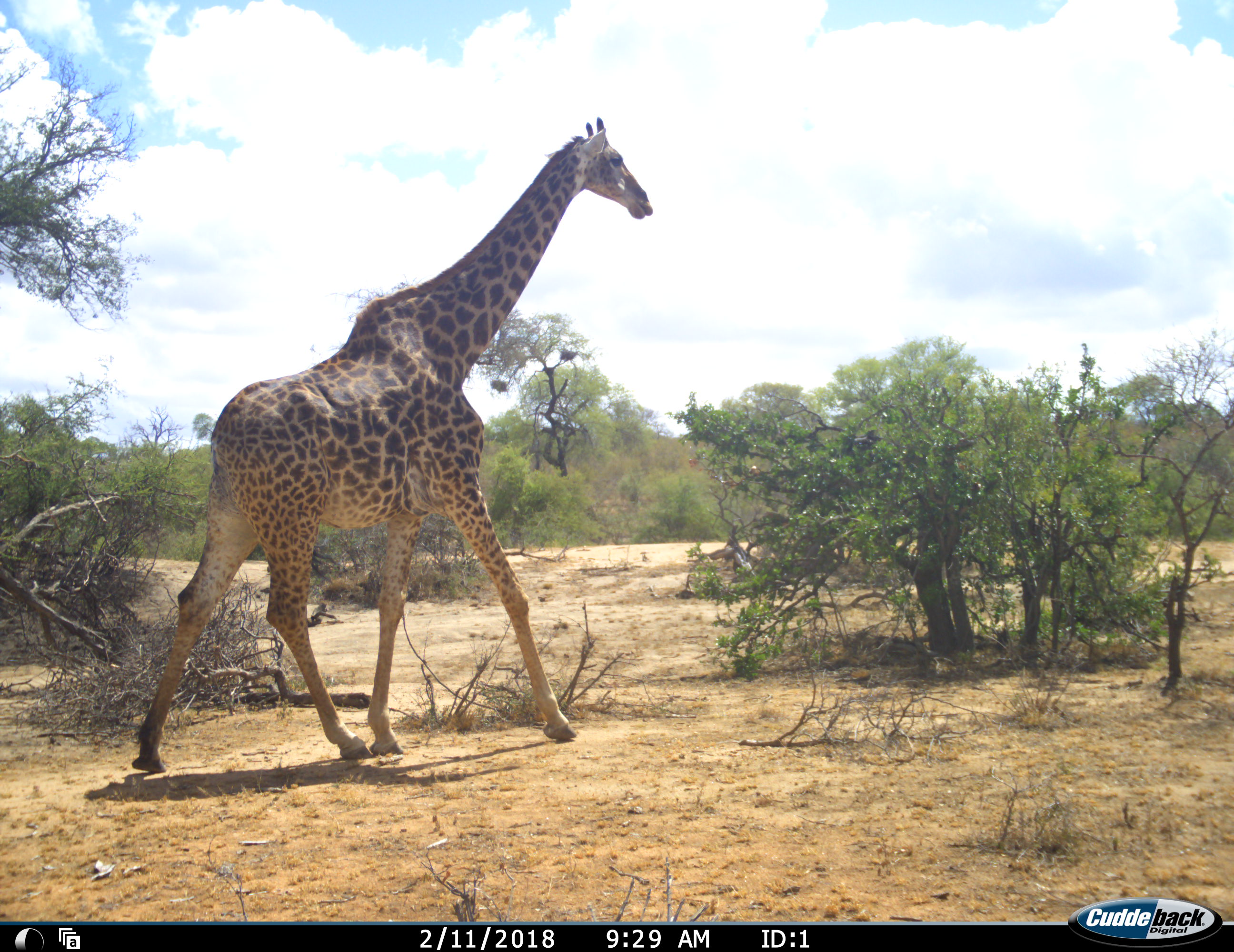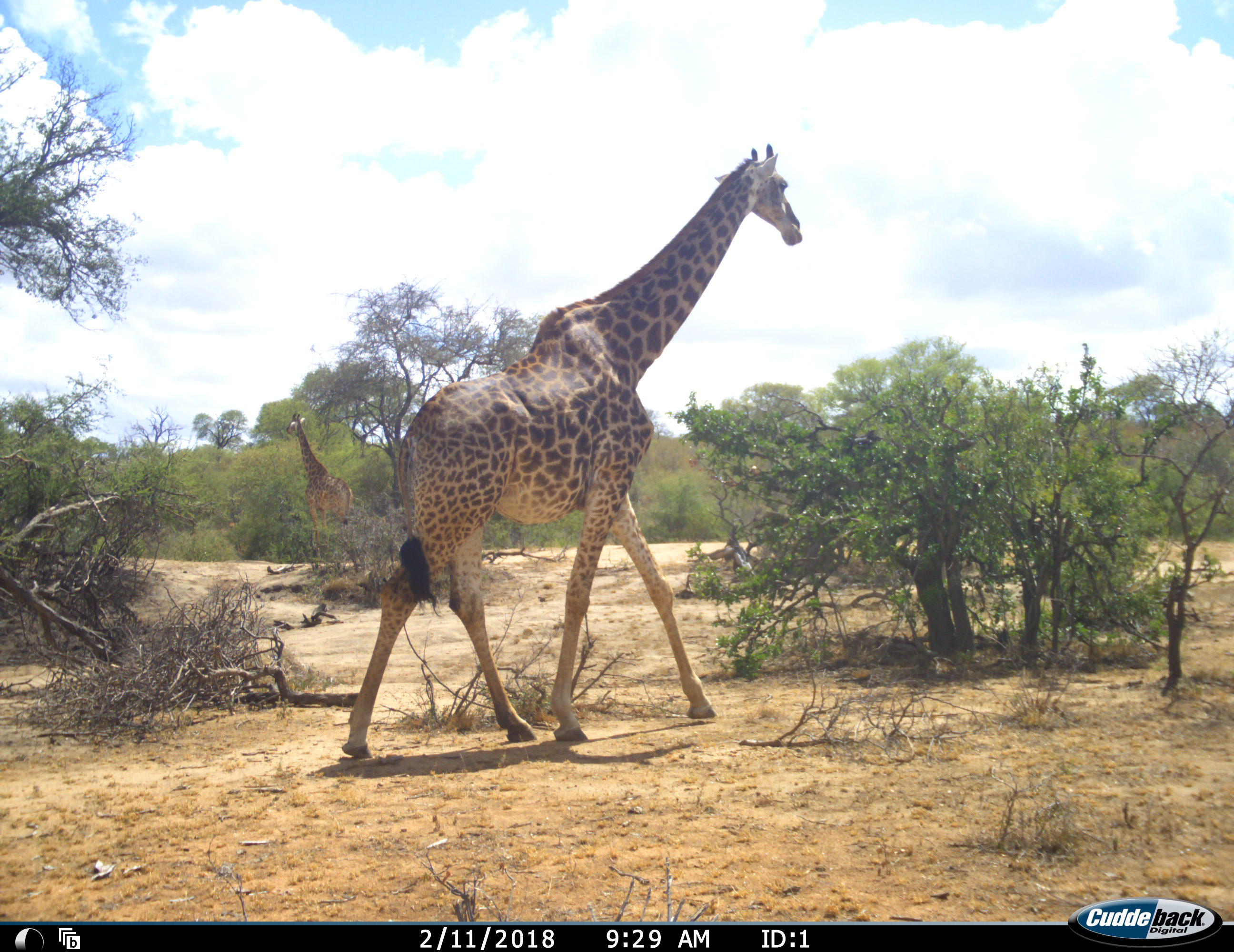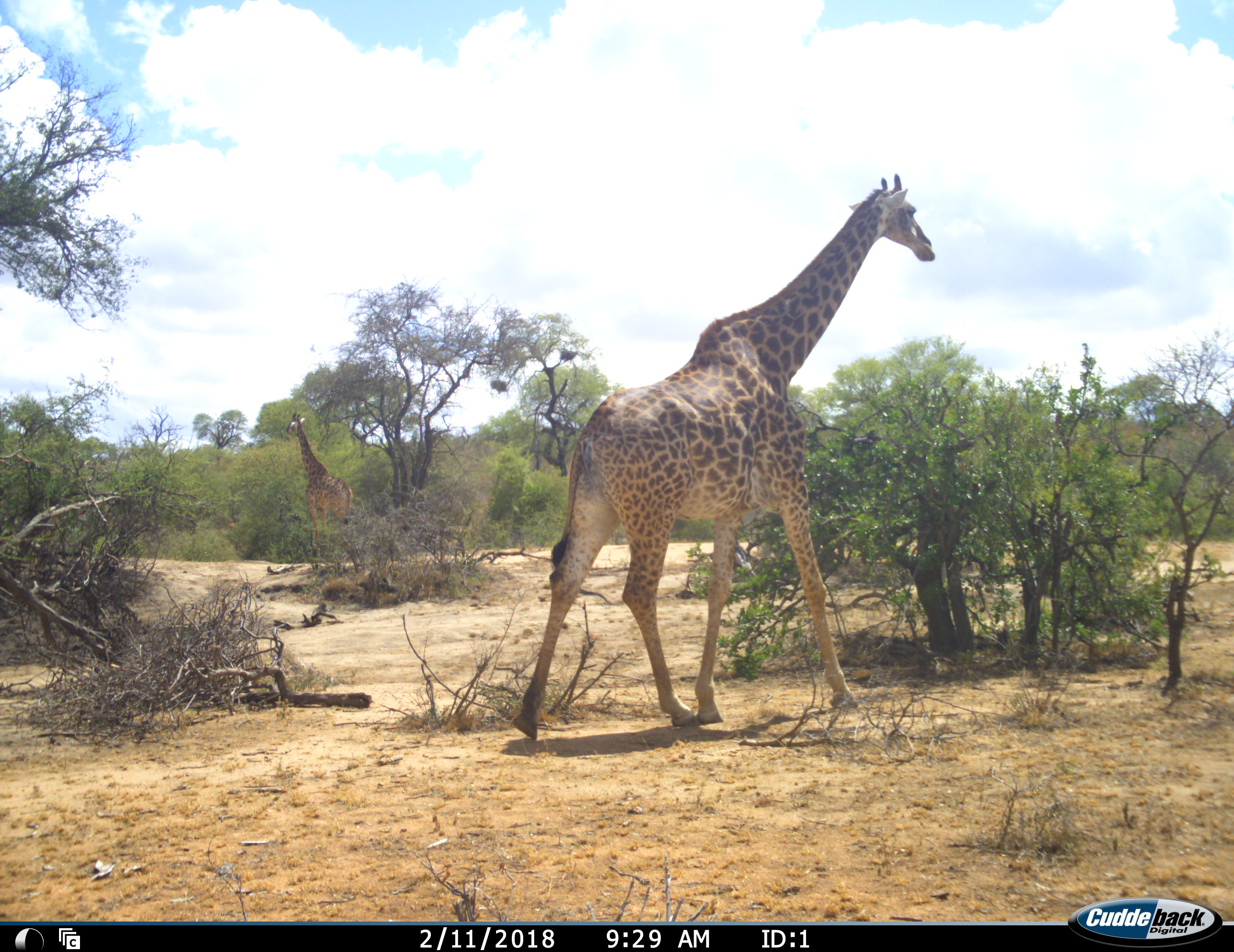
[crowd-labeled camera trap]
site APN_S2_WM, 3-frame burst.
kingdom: Animalia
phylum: Chordata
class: Mammalia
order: Artiodactyla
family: Giraffidae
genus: Giraffa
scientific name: Giraffa camelopardalis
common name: giraffe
Giraffe (Giraffa camelopardalis), count 2. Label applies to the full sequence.